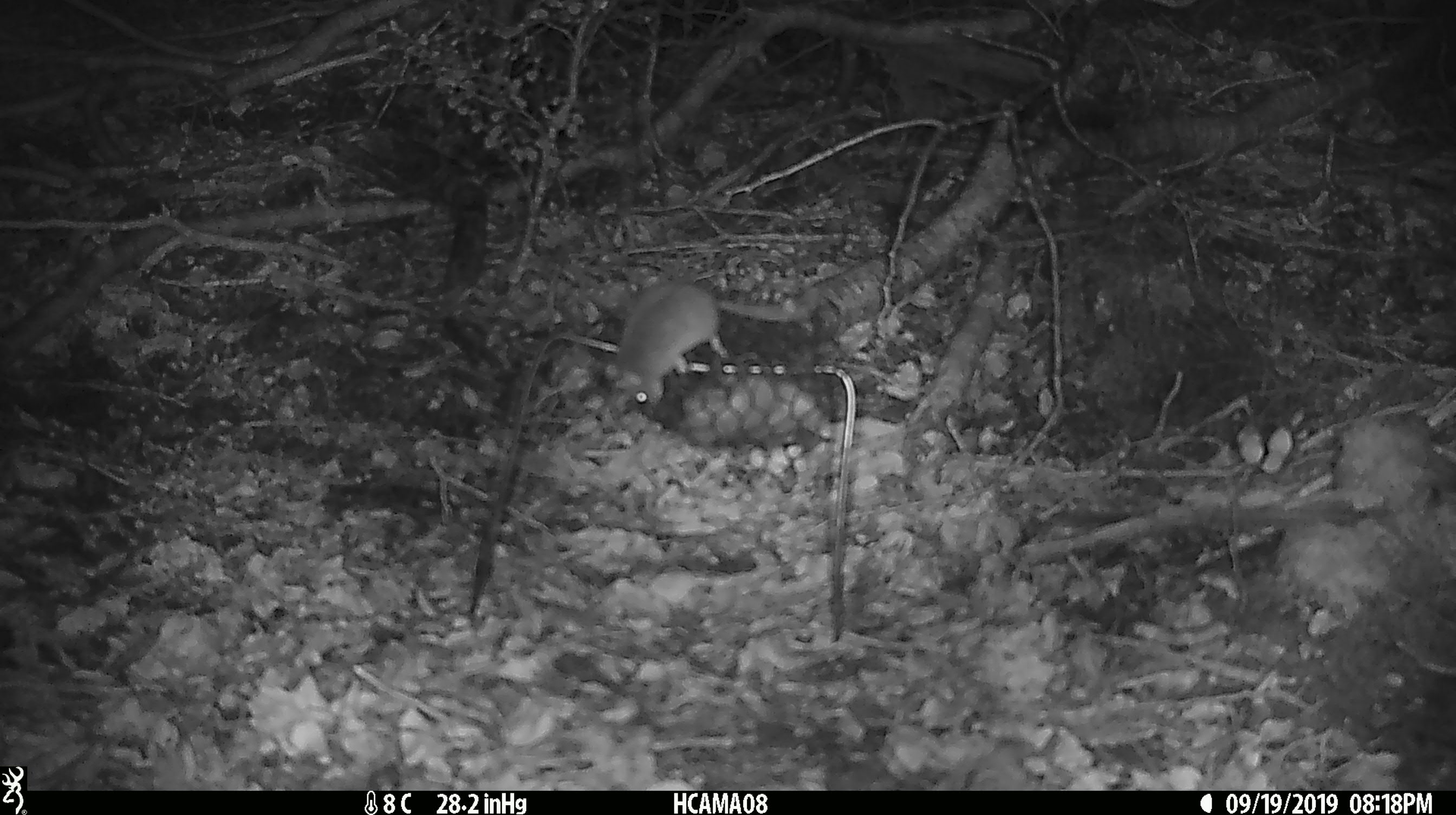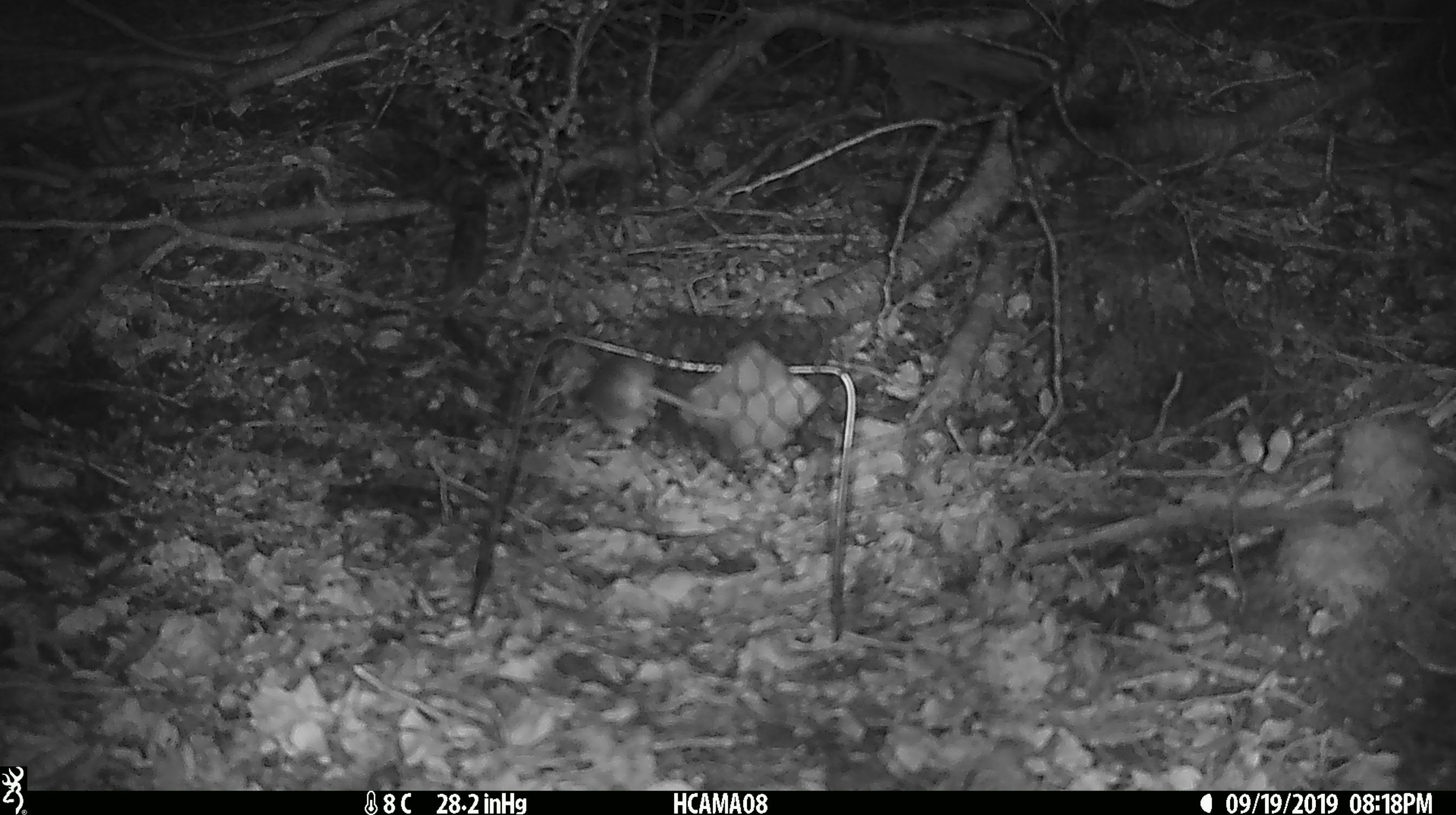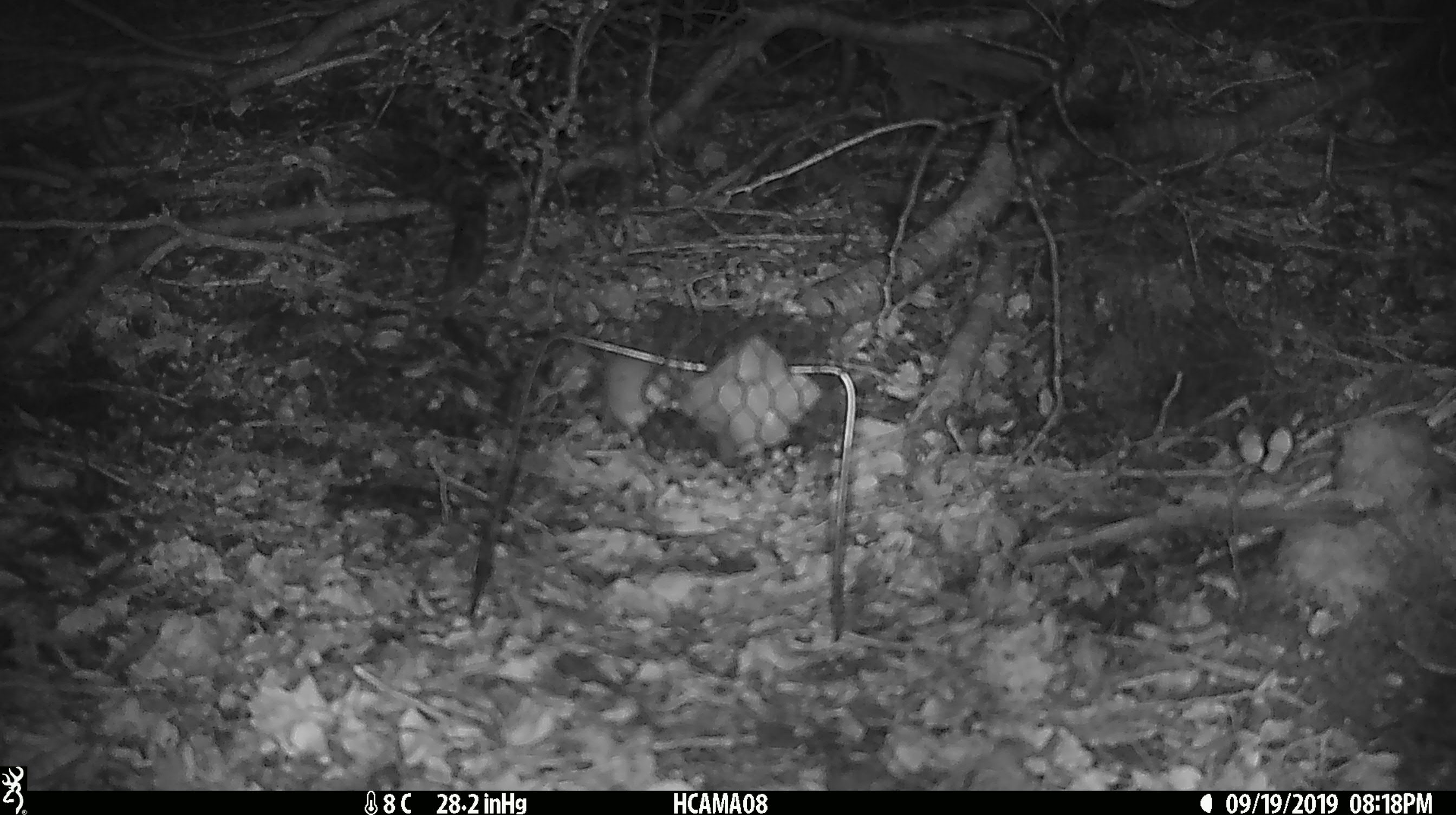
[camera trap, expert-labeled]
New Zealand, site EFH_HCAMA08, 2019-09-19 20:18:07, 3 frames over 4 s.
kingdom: Animalia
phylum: Chordata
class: Mammalia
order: Rodentia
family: Muridae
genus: Mus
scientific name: Mus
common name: mouse